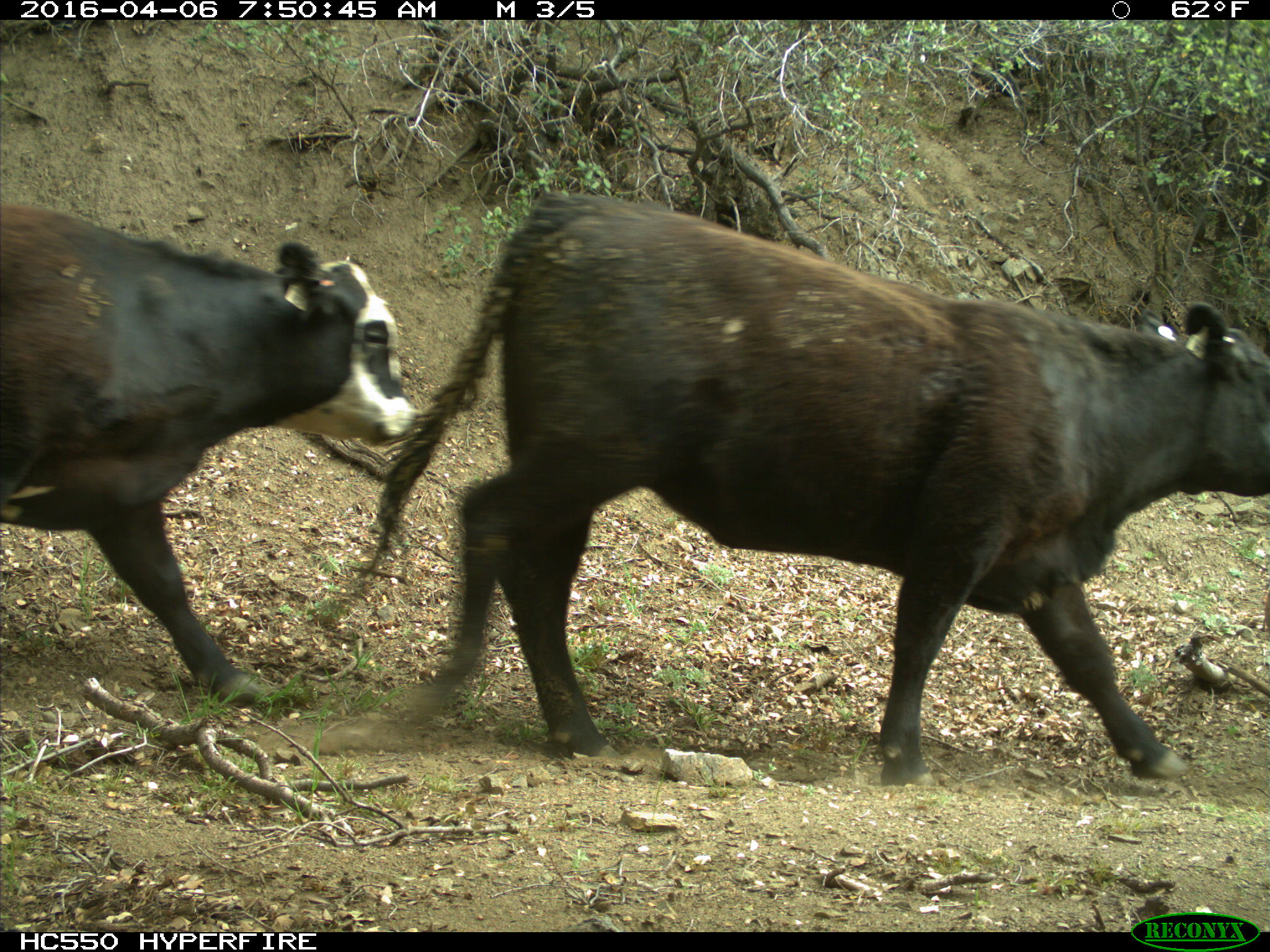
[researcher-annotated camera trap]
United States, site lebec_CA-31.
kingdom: Animalia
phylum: Chordata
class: Mammalia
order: Artiodactyla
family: Bovidae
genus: Bos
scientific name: Bos taurus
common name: domestic cow